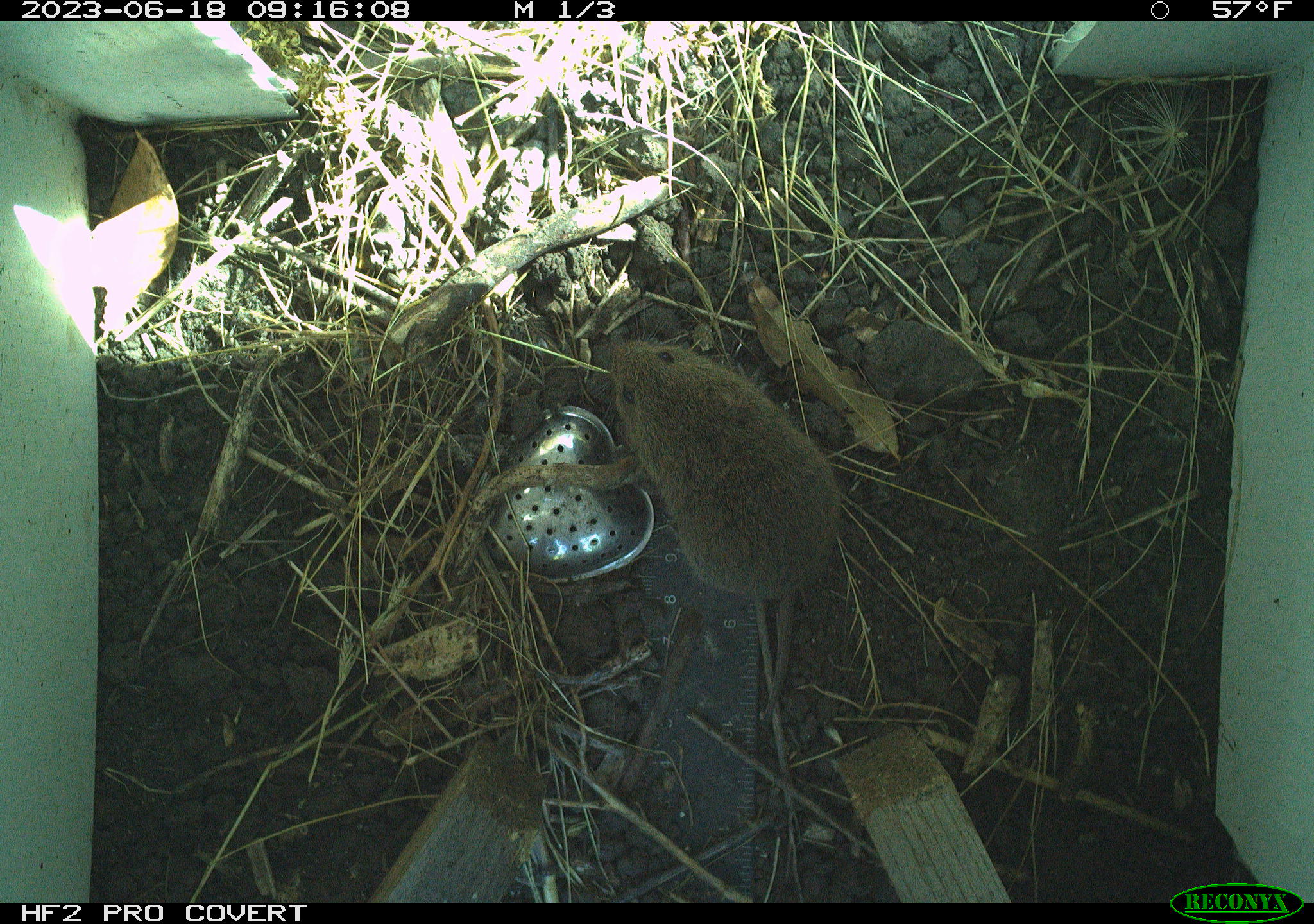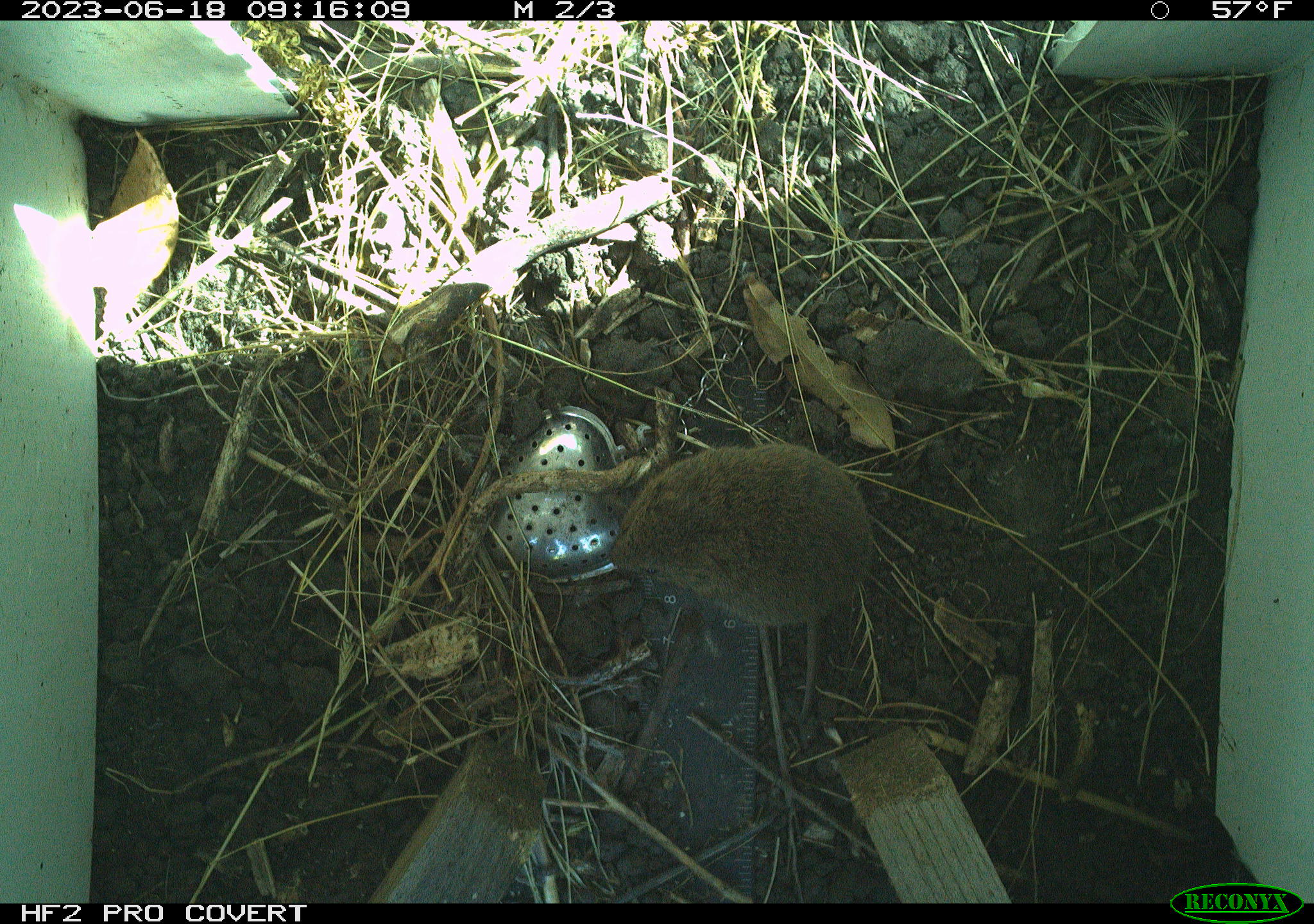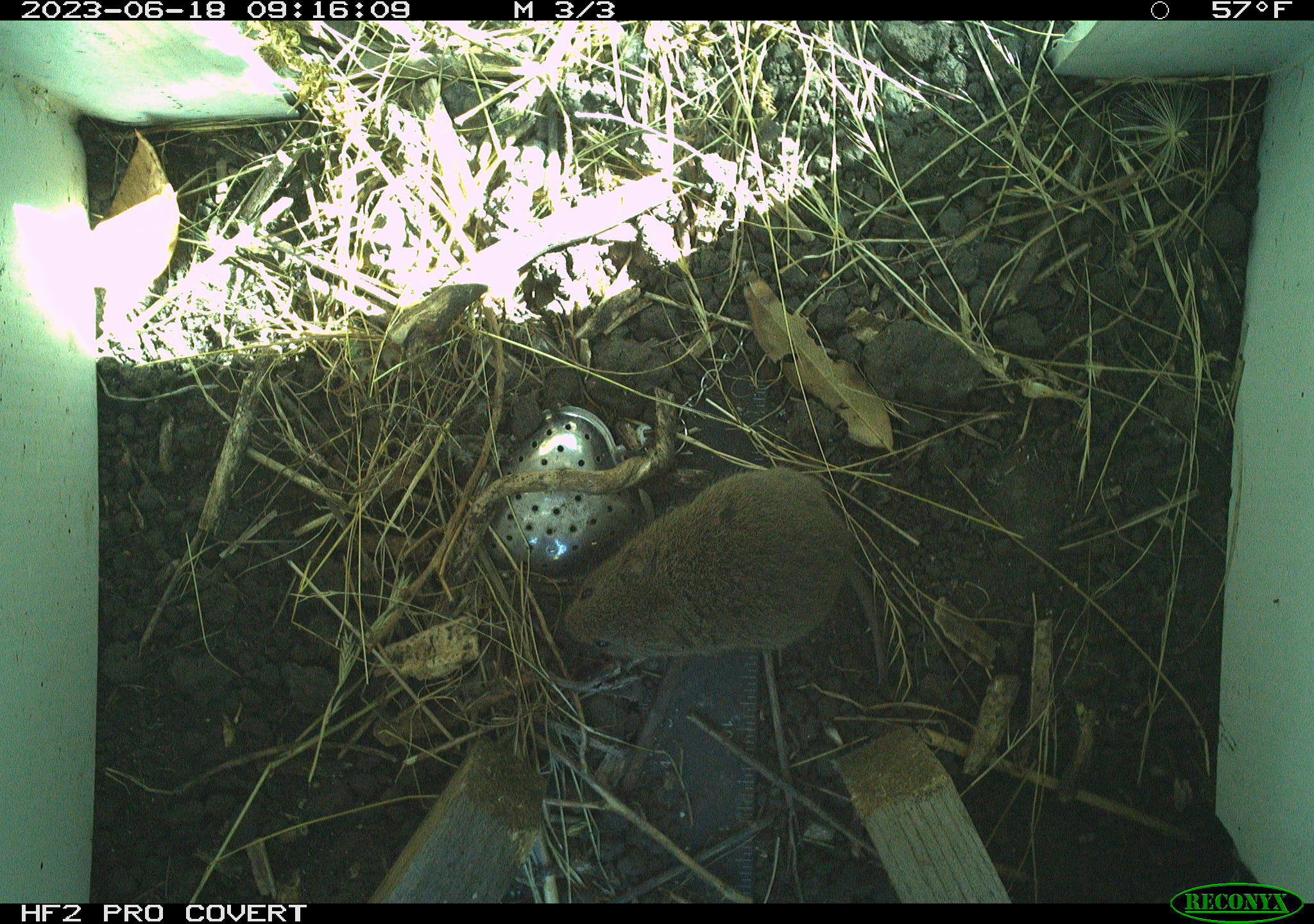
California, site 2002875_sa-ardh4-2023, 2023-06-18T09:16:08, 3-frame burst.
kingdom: Animalia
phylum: Chordata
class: Mammalia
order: Rodentia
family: Cricetidae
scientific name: Arvicolinae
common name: voles, lemmings, and muskrats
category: arvicolinae subfamily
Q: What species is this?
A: Arvicolinae subfamily (voles, lemmings, and muskrats) (Arvicolinae).